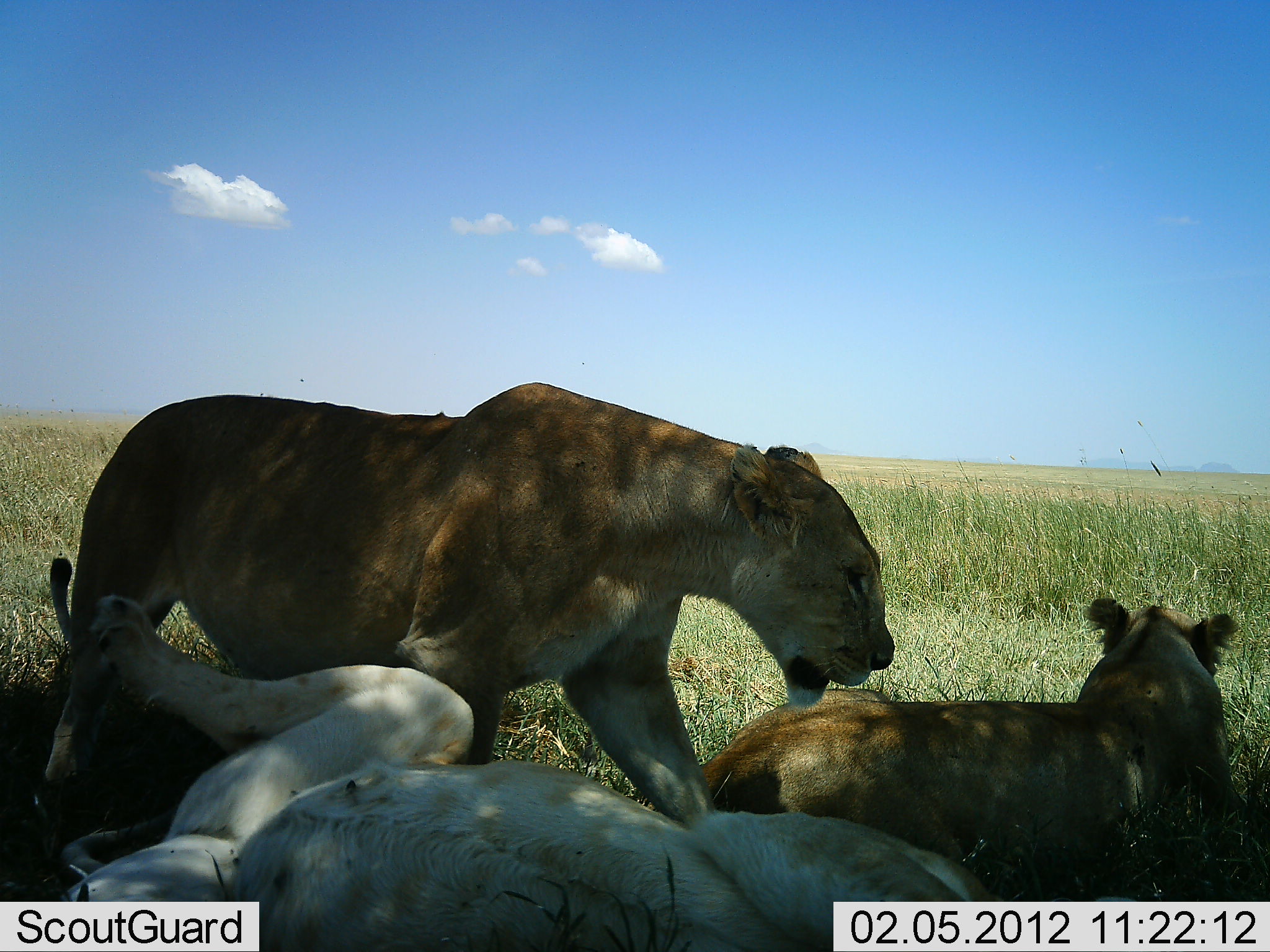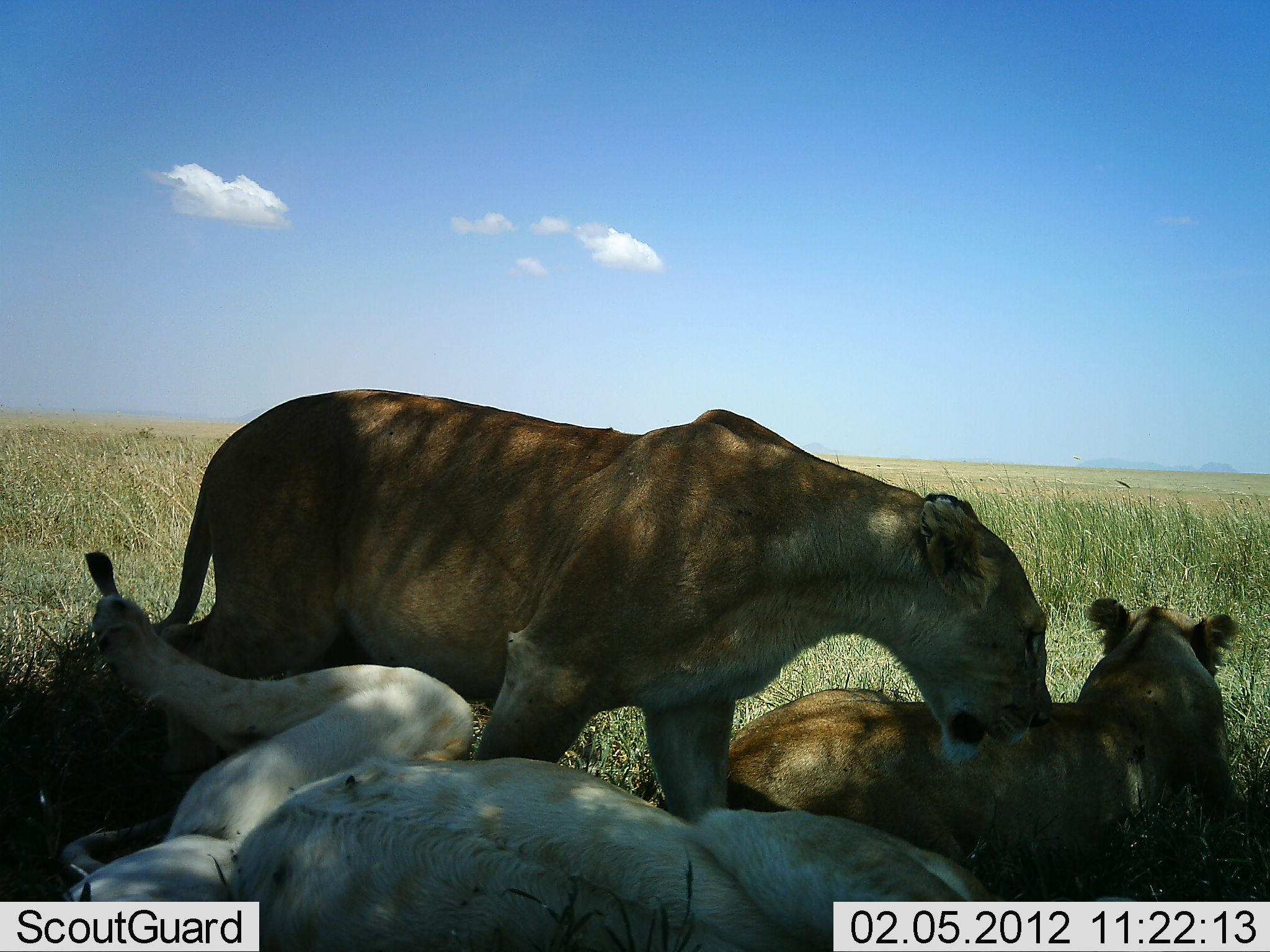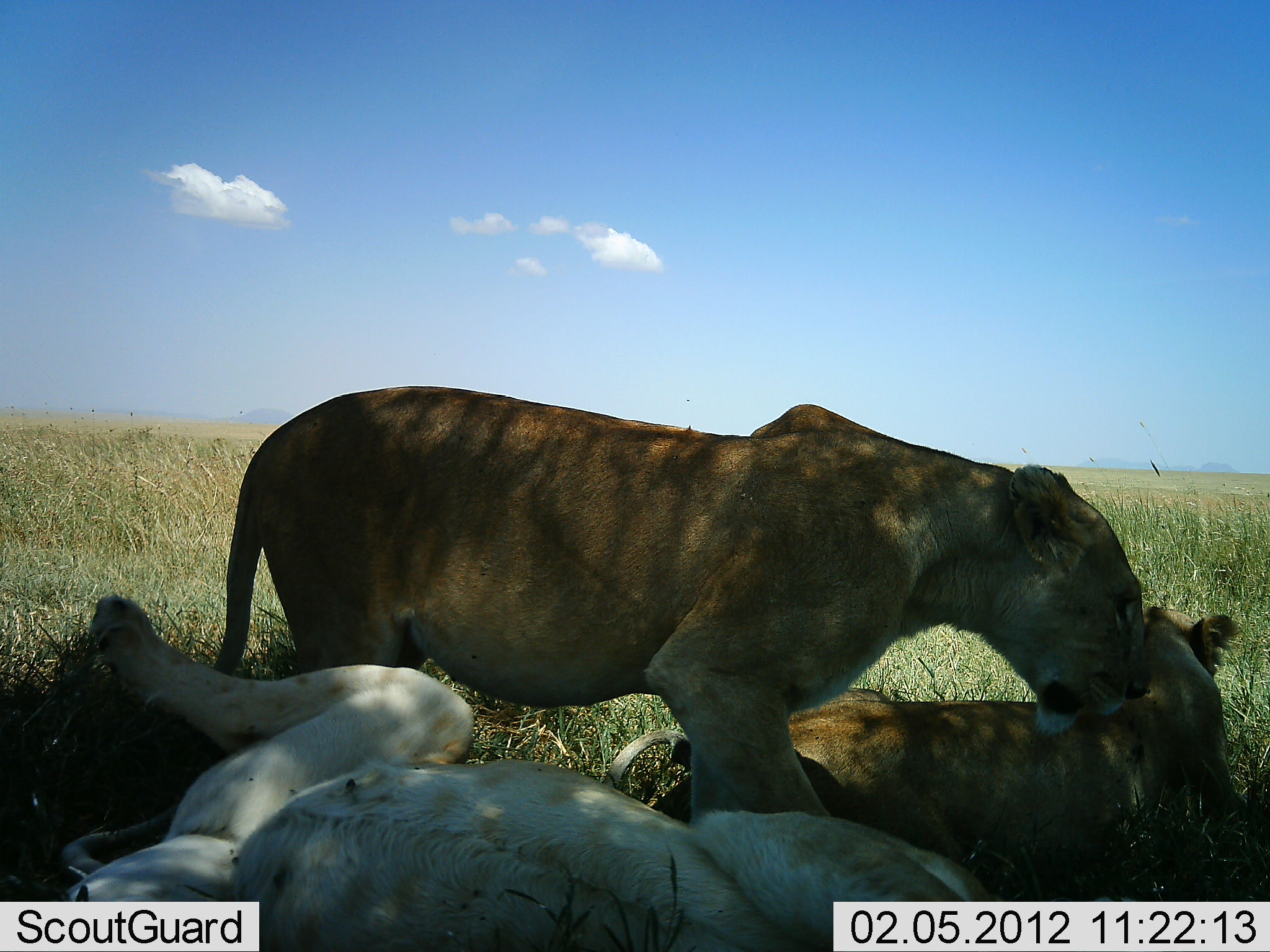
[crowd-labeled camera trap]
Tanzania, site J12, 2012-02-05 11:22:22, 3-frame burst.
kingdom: Animalia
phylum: Chordata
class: Mammalia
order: Carnivora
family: Felidae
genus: Panthera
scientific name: Panthera leo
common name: lion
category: lionfemale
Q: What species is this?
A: Lionfemale (lion) (Panthera leo).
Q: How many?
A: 3.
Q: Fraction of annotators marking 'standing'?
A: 24%.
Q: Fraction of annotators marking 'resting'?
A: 100%.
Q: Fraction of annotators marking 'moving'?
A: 68%.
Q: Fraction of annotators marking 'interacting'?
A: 8%.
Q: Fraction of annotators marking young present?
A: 8%.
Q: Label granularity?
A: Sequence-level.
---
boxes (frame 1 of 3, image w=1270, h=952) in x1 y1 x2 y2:
animal: 40 368 903 857; 47 591 1010 952; 702 592 1255 867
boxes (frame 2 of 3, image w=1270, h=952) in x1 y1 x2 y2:
animal: 79 383 1057 827; 52 588 1019 952; 723 593 1247 889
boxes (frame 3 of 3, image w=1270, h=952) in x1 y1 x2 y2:
animal: 208 380 1157 822; 50 590 1015 950; 642 601 1242 839